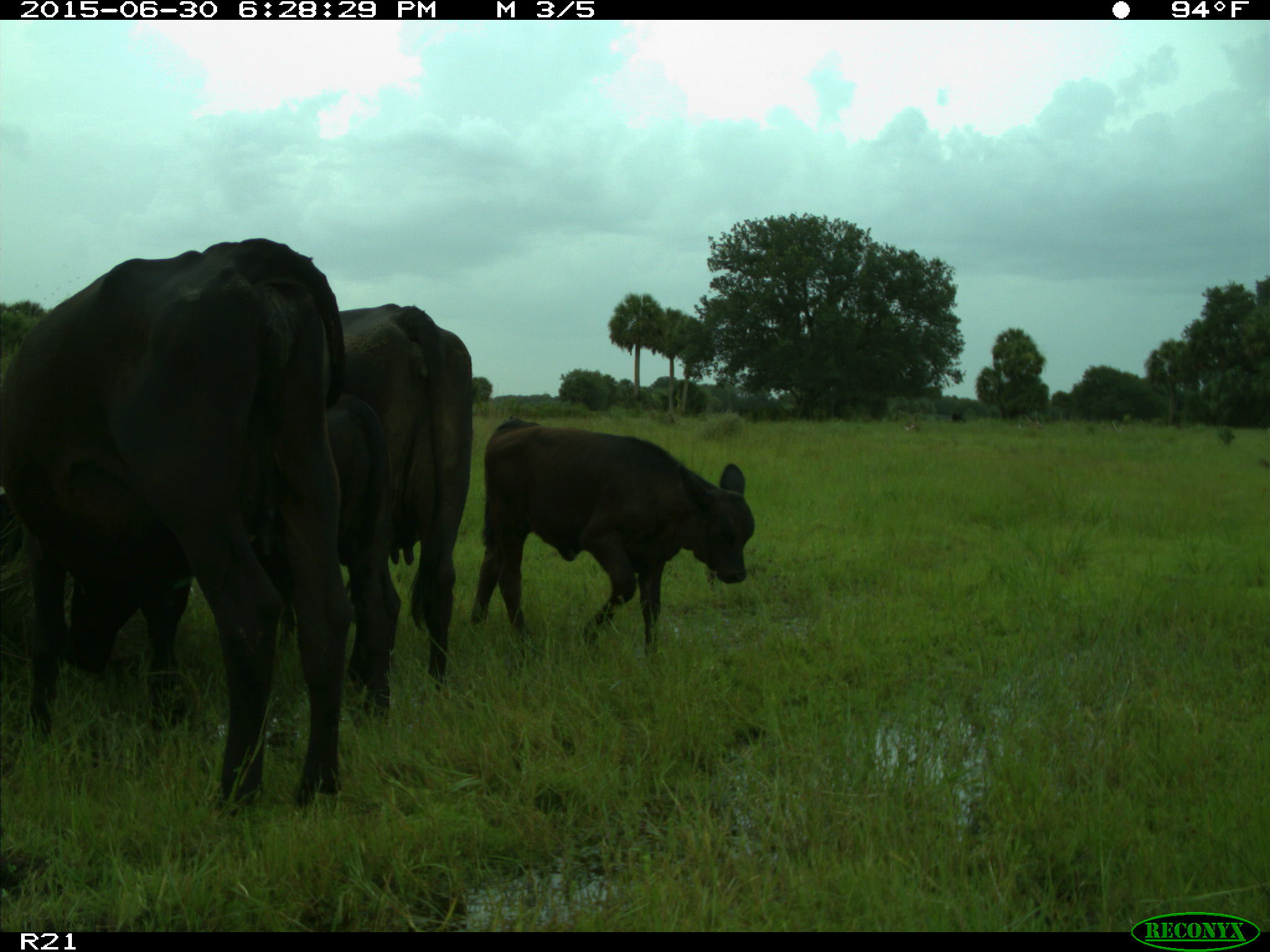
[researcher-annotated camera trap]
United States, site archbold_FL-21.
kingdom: Animalia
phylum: Chordata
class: Mammalia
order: Artiodactyla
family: Bovidae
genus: Bos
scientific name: Bos taurus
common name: domestic cow